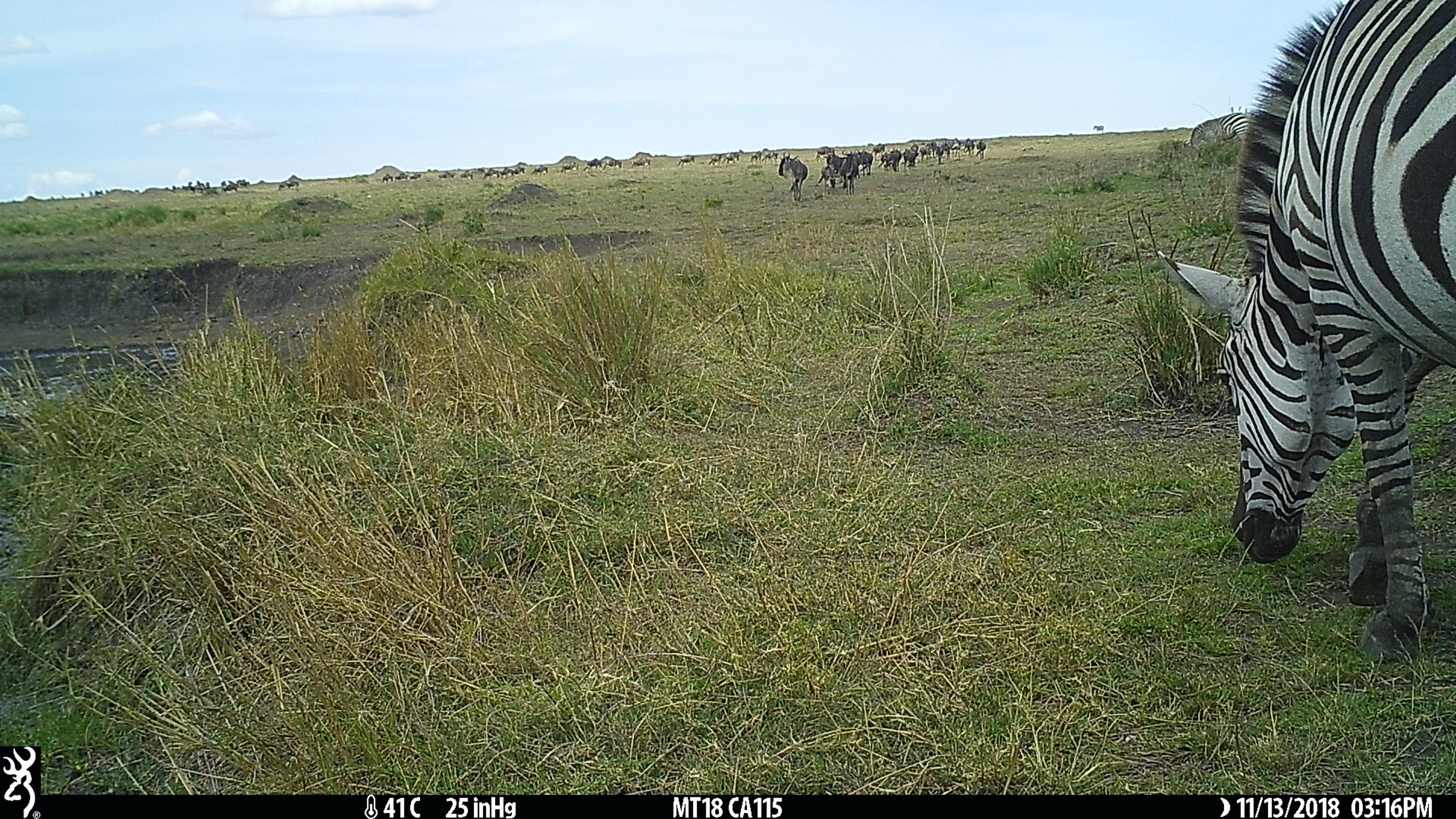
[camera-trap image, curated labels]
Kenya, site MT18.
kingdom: Animalia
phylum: Chordata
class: Mammalia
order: Perissodactyla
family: Equidae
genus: Equus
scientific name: Equus quagga burchellii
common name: burchell's zebra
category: zebra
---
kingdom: Animalia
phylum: Chordata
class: Mammalia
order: Artiodactyla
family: Bovidae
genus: Connochaetes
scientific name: Connochaetes taurinus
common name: blue wildebeest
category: wildebeest